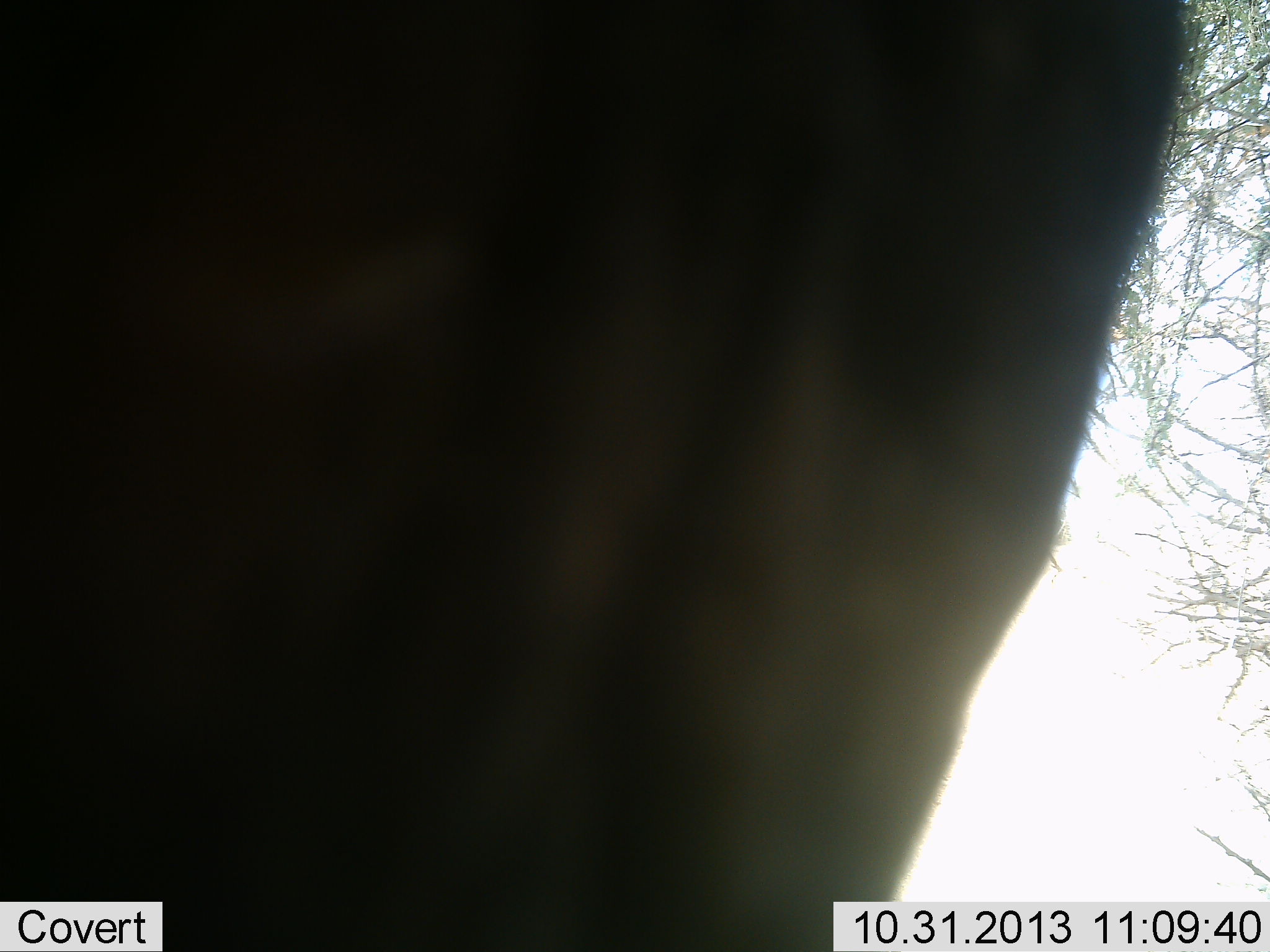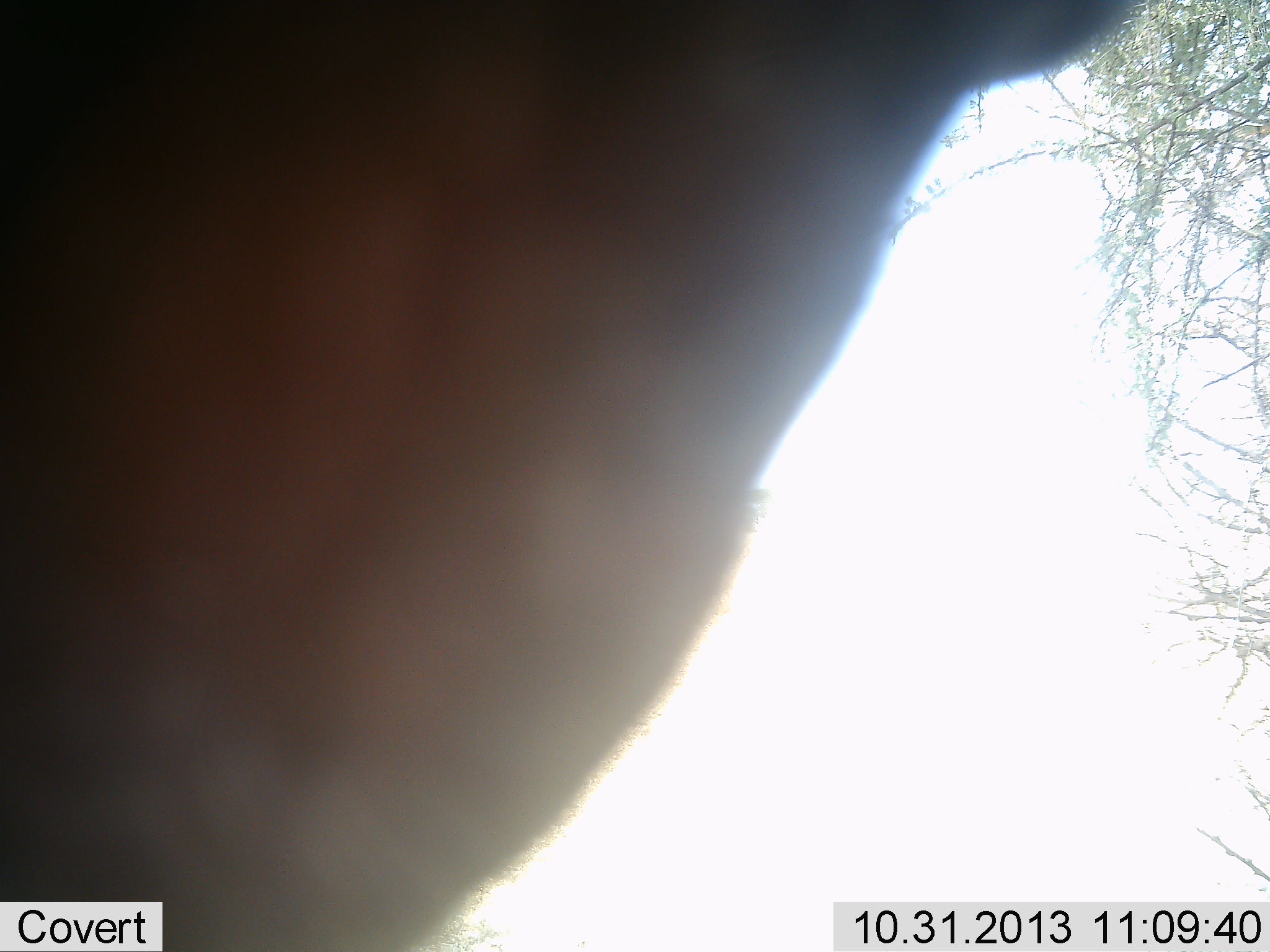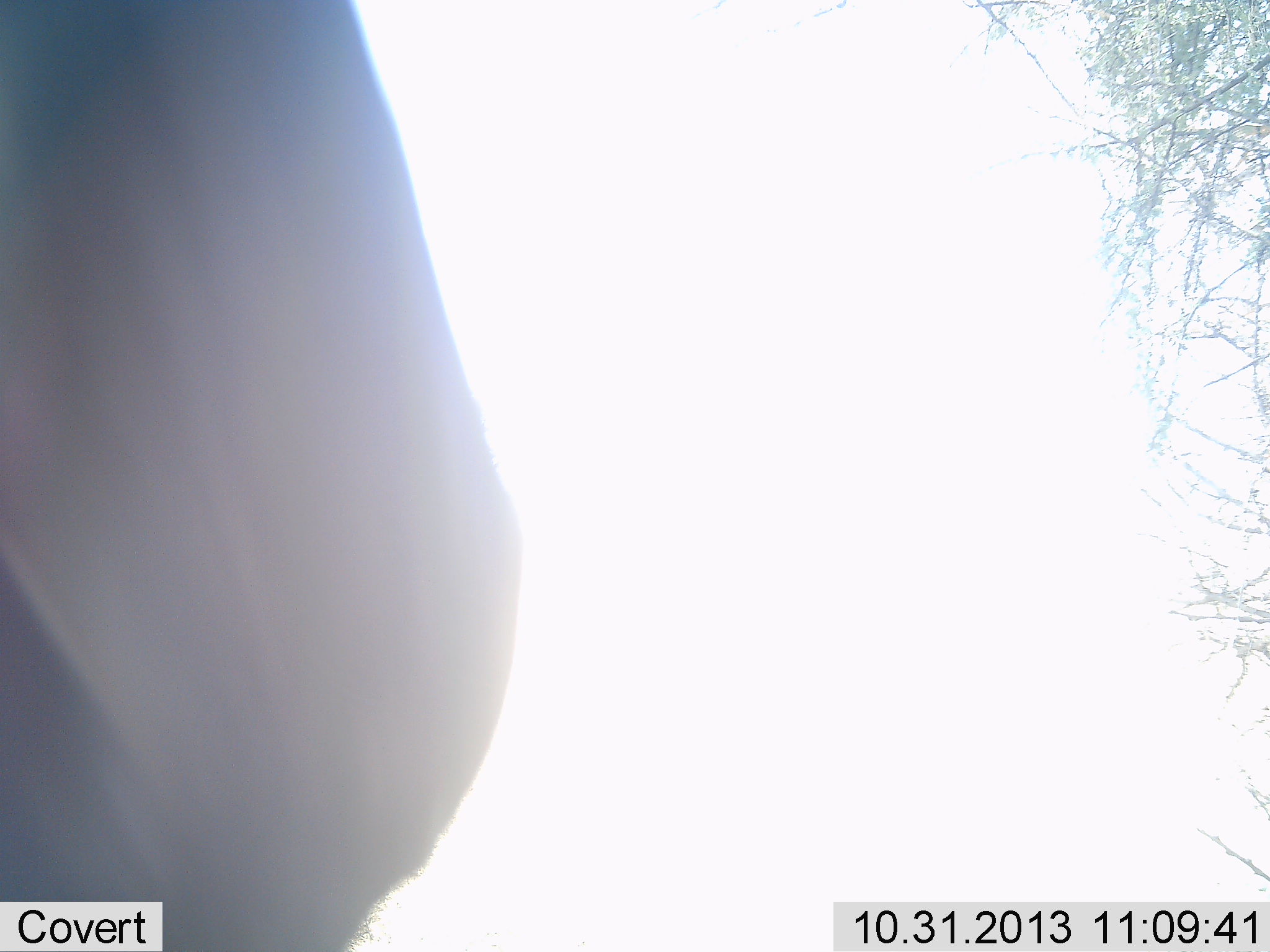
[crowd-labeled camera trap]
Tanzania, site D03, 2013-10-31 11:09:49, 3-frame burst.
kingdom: Animalia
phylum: Chordata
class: Mammalia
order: Artiodactyla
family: Bovidae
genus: Connochaetes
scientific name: Connochaetes taurinus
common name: blue wildebeest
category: wildebeest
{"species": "wildebeest (blue wildebeest) (Connochaetes taurinus)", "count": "1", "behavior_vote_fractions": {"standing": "50%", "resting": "0%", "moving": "25%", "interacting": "25%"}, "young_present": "0%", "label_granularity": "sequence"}